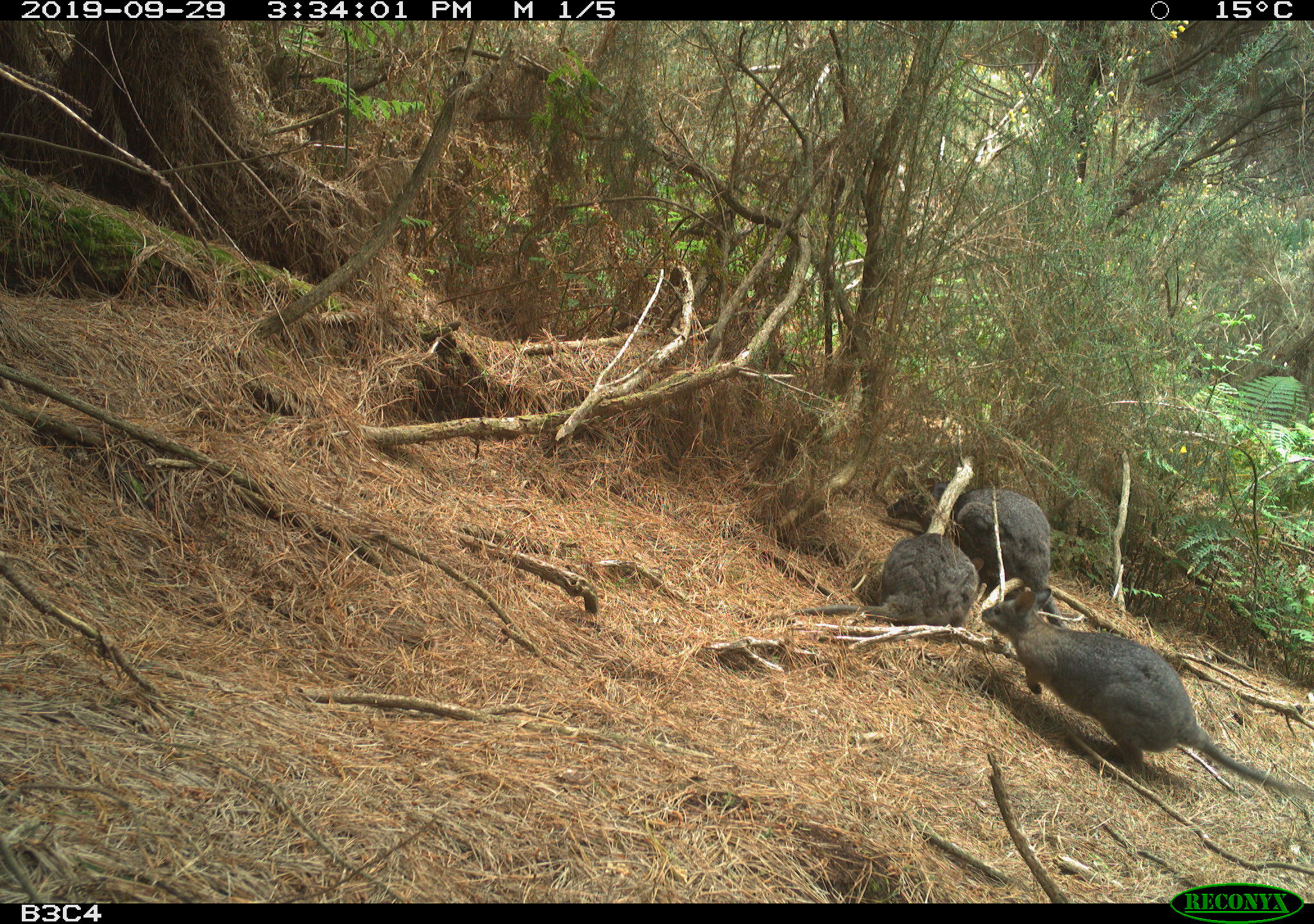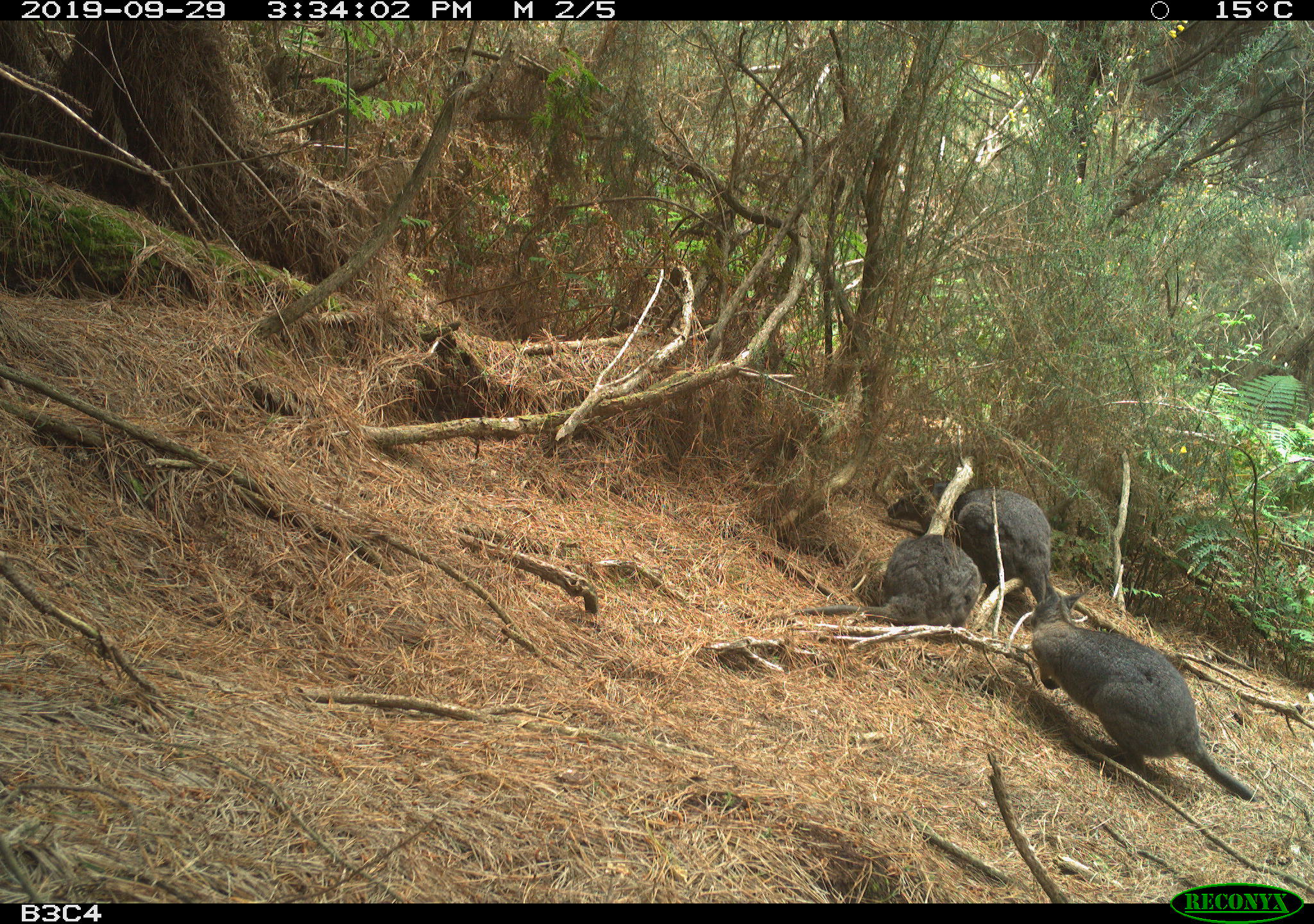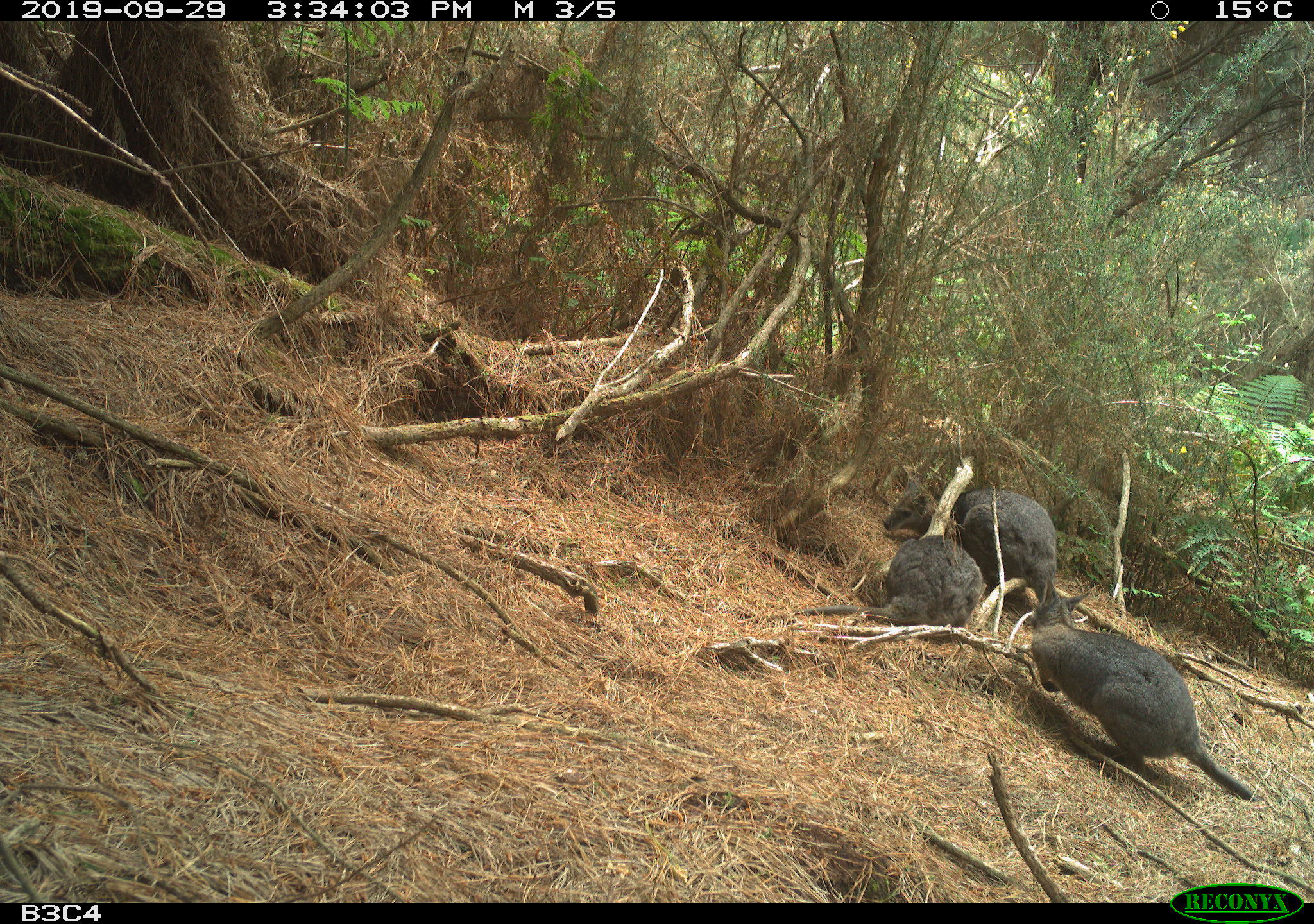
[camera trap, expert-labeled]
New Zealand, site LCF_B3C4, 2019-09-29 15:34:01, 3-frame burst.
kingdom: Animalia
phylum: Chordata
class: Mammalia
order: Diprotodontia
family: Macropodidae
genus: Notamacropus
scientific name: Notamacropus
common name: wallaby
Wallaby (Notamacropus).